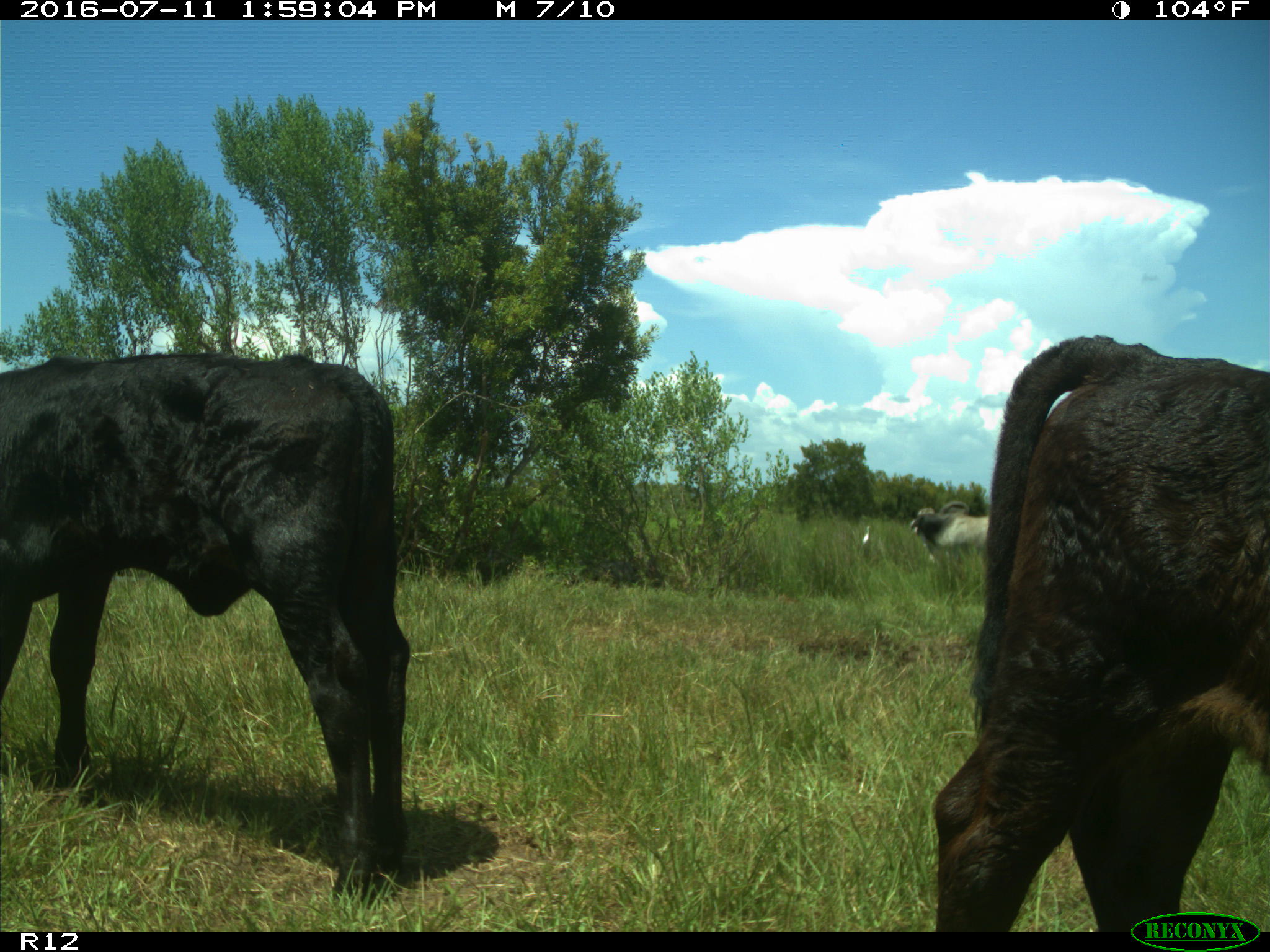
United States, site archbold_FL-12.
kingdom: Animalia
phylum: Chordata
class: Mammalia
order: Artiodactyla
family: Bovidae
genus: Bos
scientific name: Bos taurus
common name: domestic cow